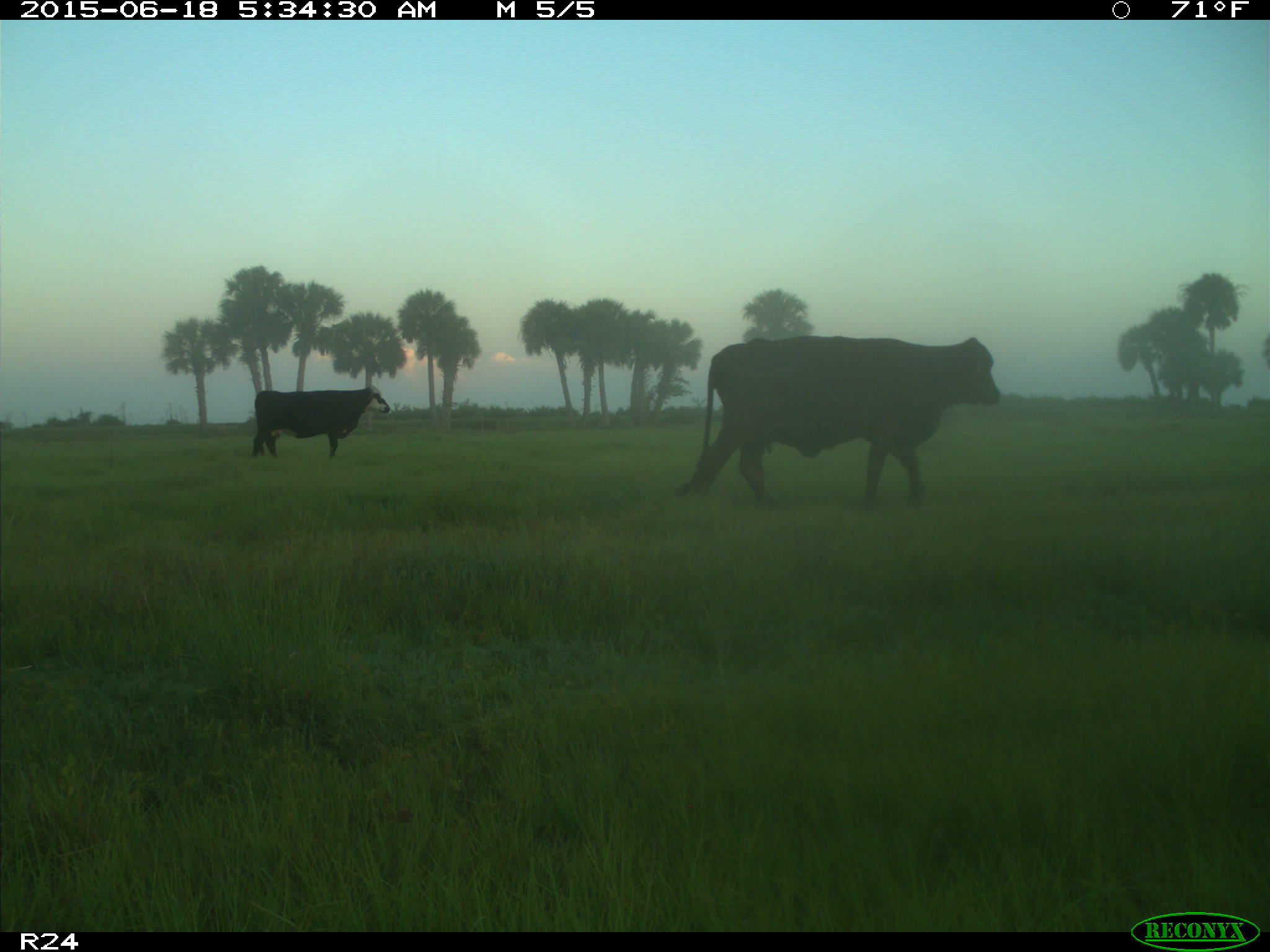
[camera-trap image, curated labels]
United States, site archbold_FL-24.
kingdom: Animalia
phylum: Chordata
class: Mammalia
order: Artiodactyla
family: Bovidae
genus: Bos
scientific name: Bos taurus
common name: domestic cow